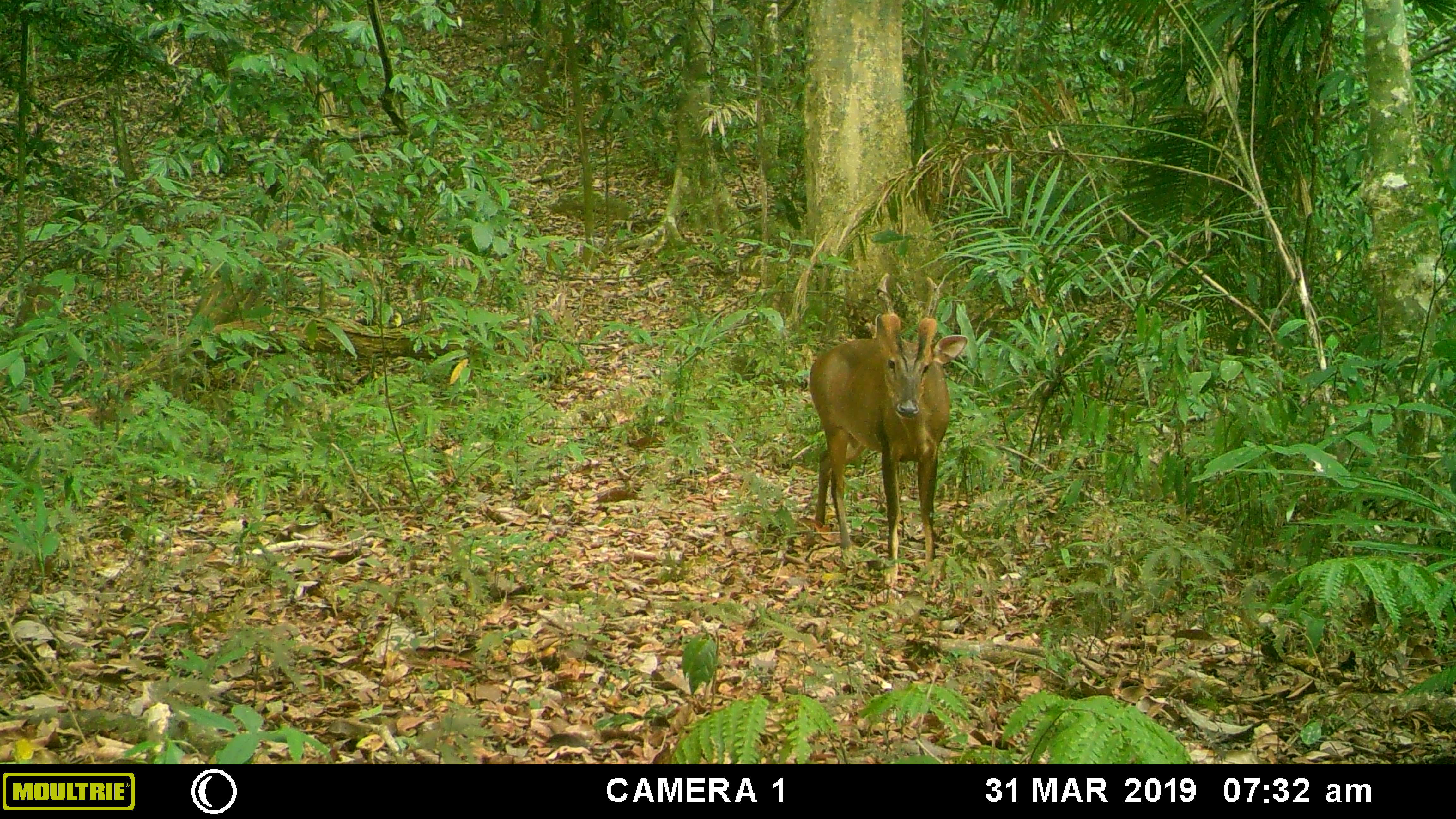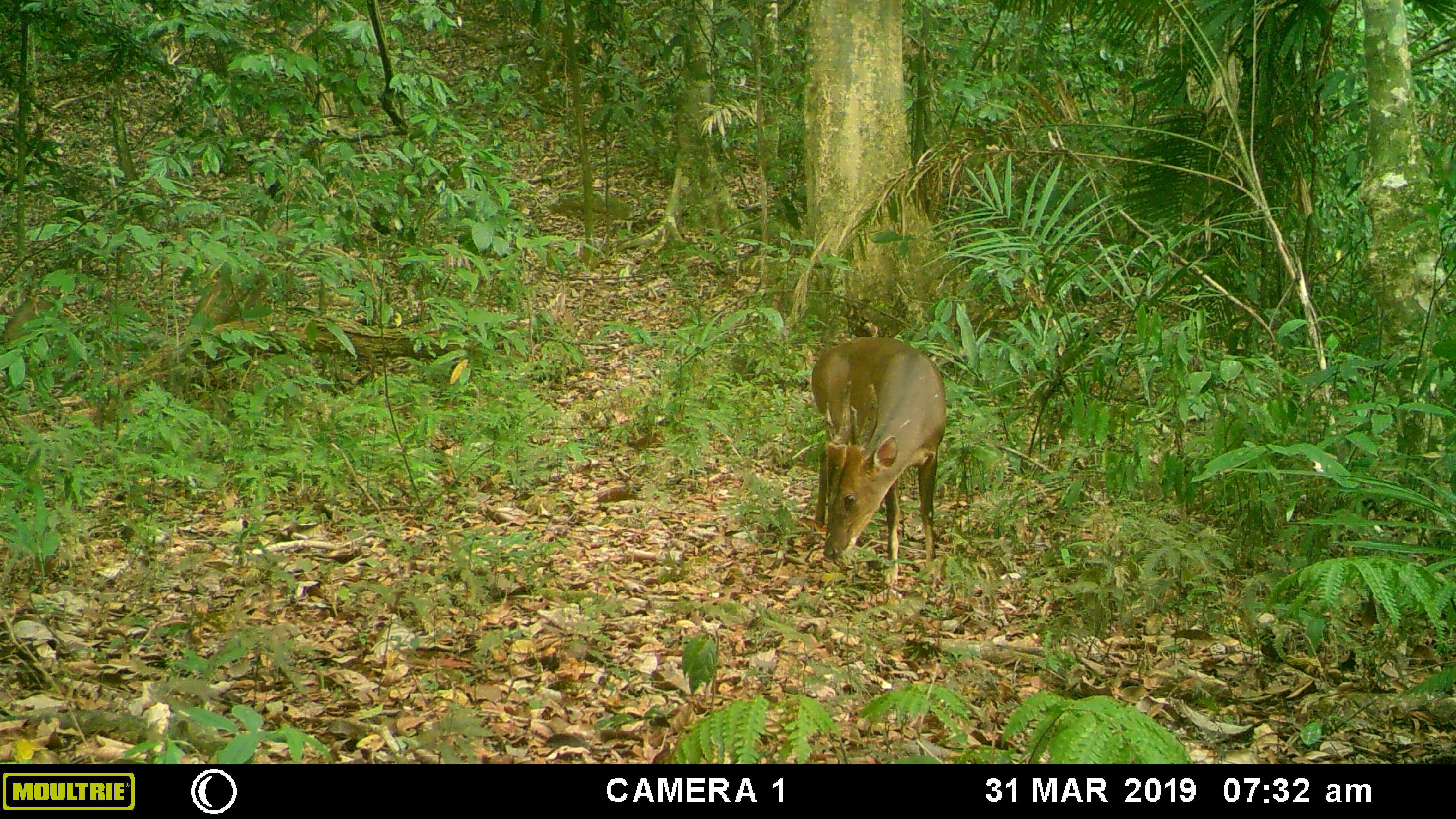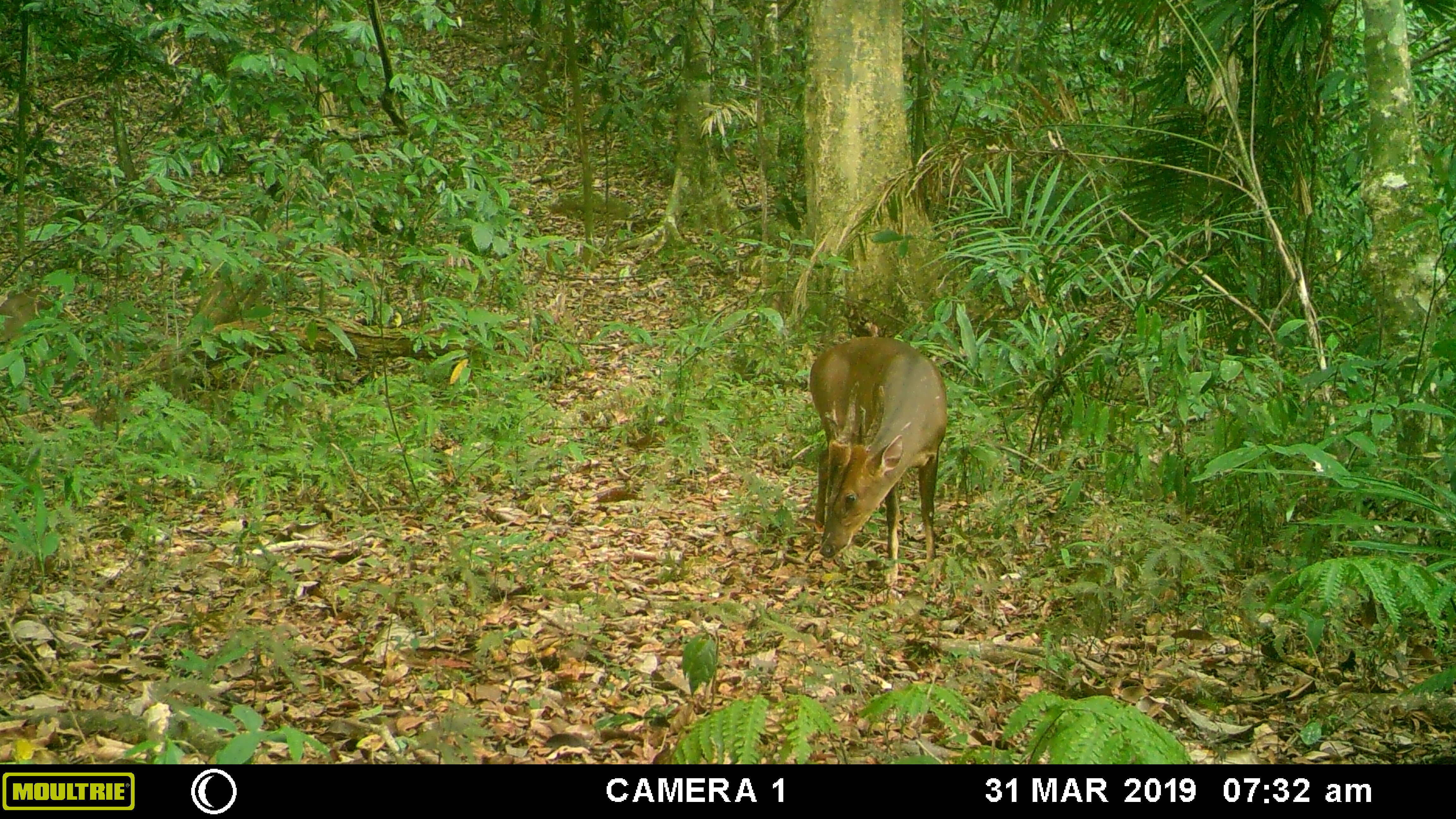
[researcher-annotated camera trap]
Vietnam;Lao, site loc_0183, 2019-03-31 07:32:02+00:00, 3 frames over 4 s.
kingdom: Animalia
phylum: Chordata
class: Mammalia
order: Artiodactyla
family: Cervidae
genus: Muntiacus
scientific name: Muntiacus vuquangensis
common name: large-antlered muntjac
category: large antlered muntjac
Large antlered muntjac (large-antlered muntjac) (Muntiacus vuquangensis). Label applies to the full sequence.